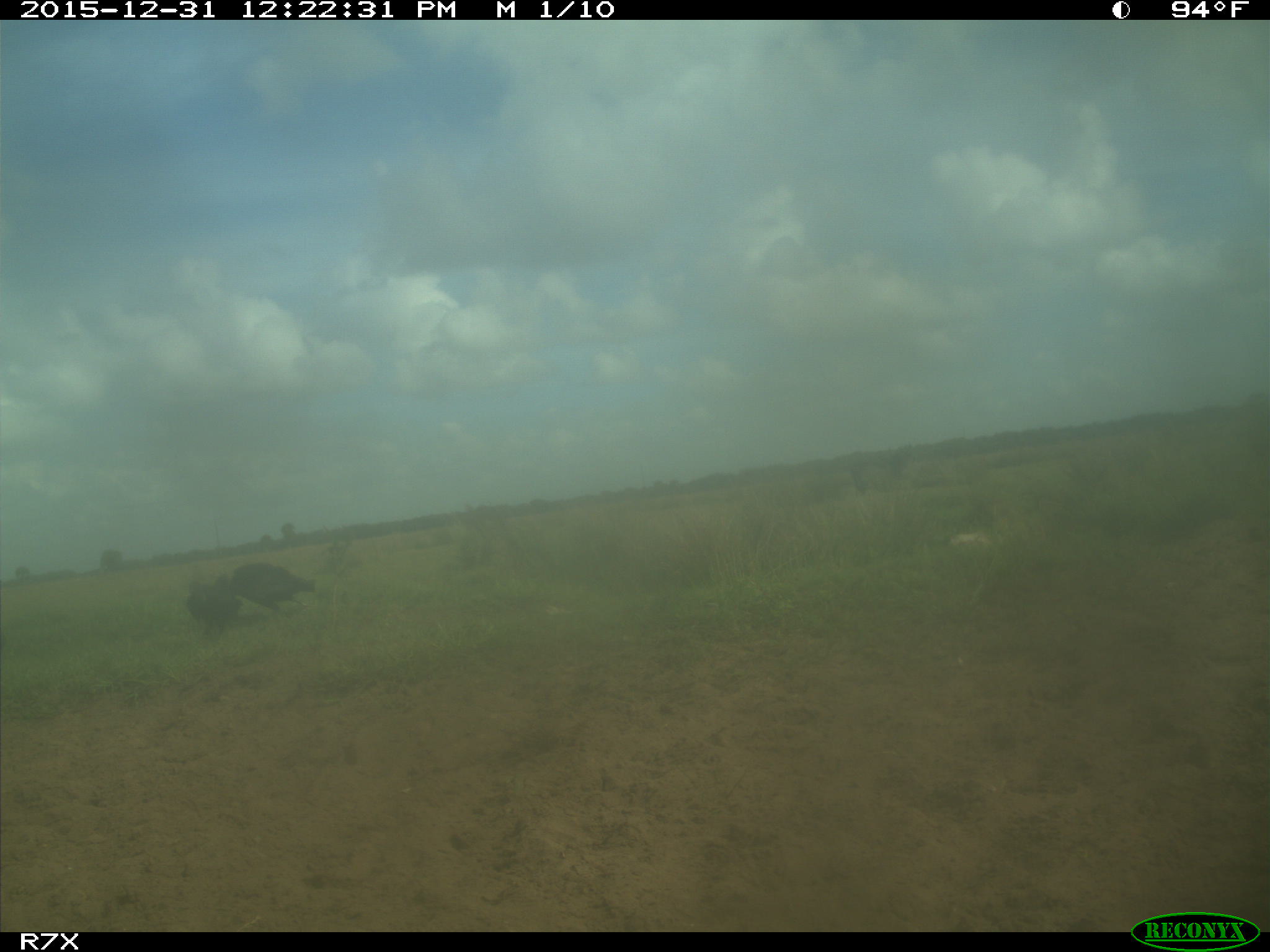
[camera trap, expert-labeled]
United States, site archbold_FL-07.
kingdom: Animalia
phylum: Chordata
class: Aves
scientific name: Aves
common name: birds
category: unidentified bird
Unidentified bird (birds) (Aves).